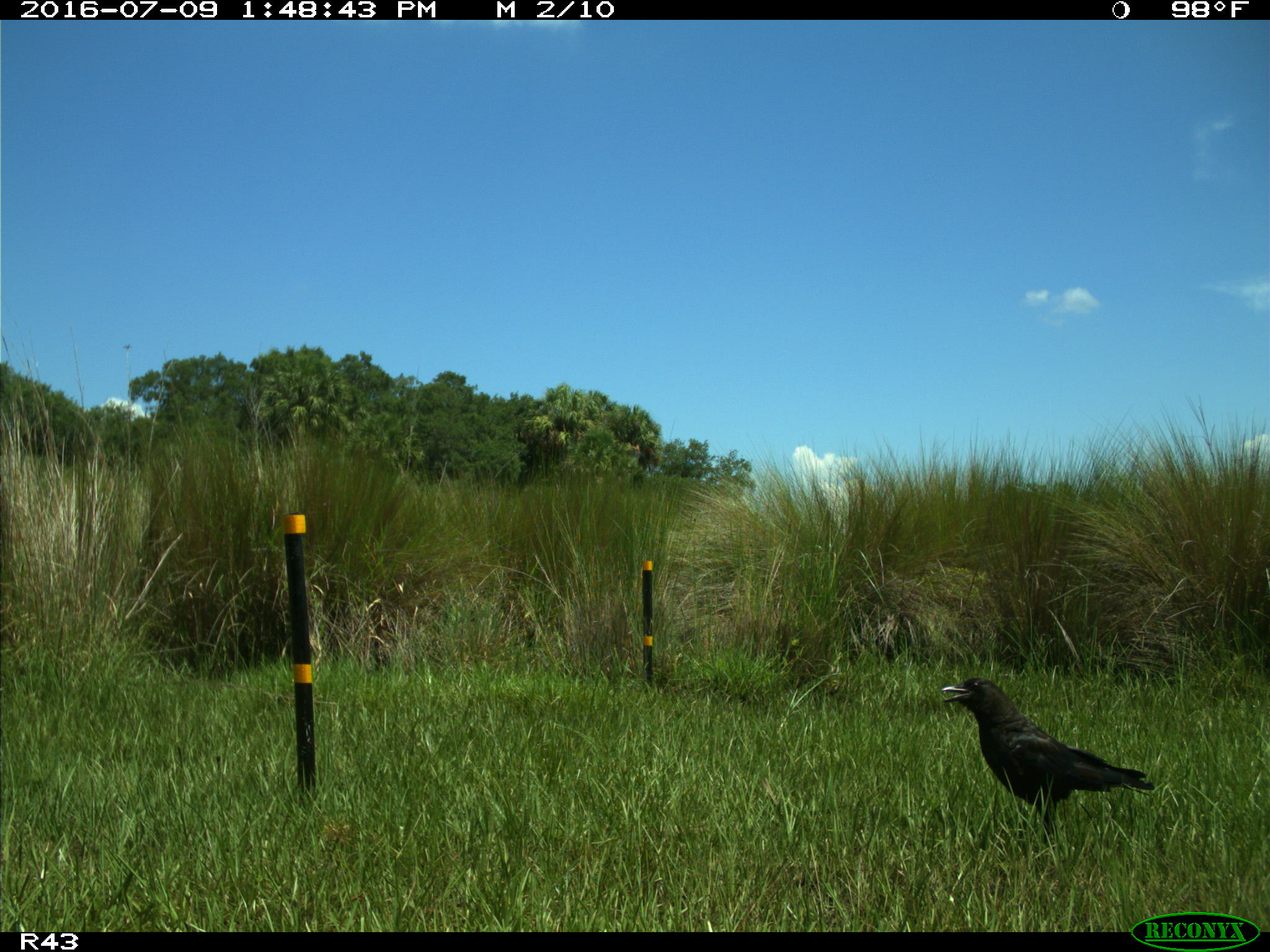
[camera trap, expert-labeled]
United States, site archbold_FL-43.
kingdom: Animalia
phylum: Chordata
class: Aves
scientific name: Aves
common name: birds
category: unidentified bird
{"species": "unidentified bird (birds) (Aves)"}